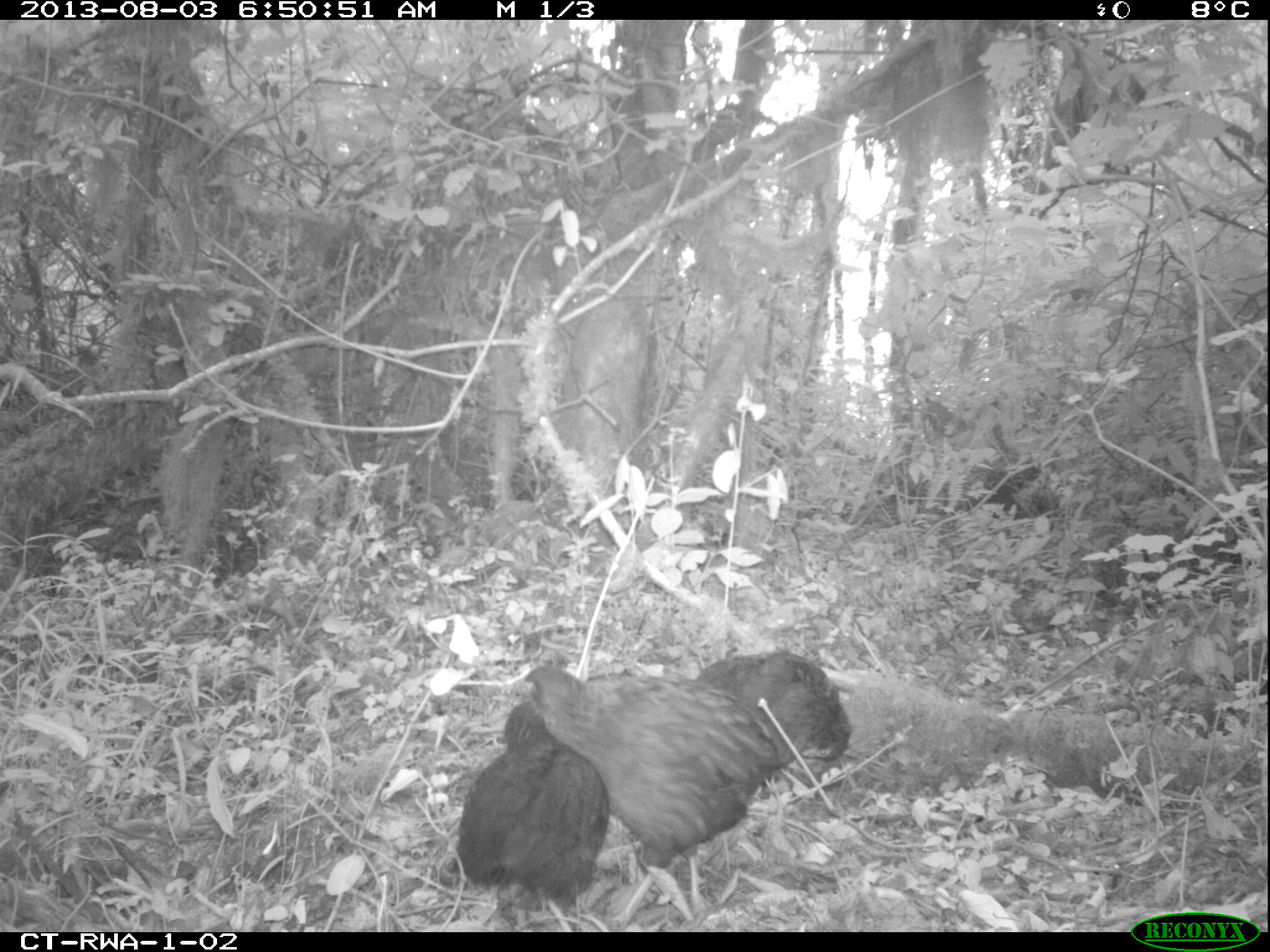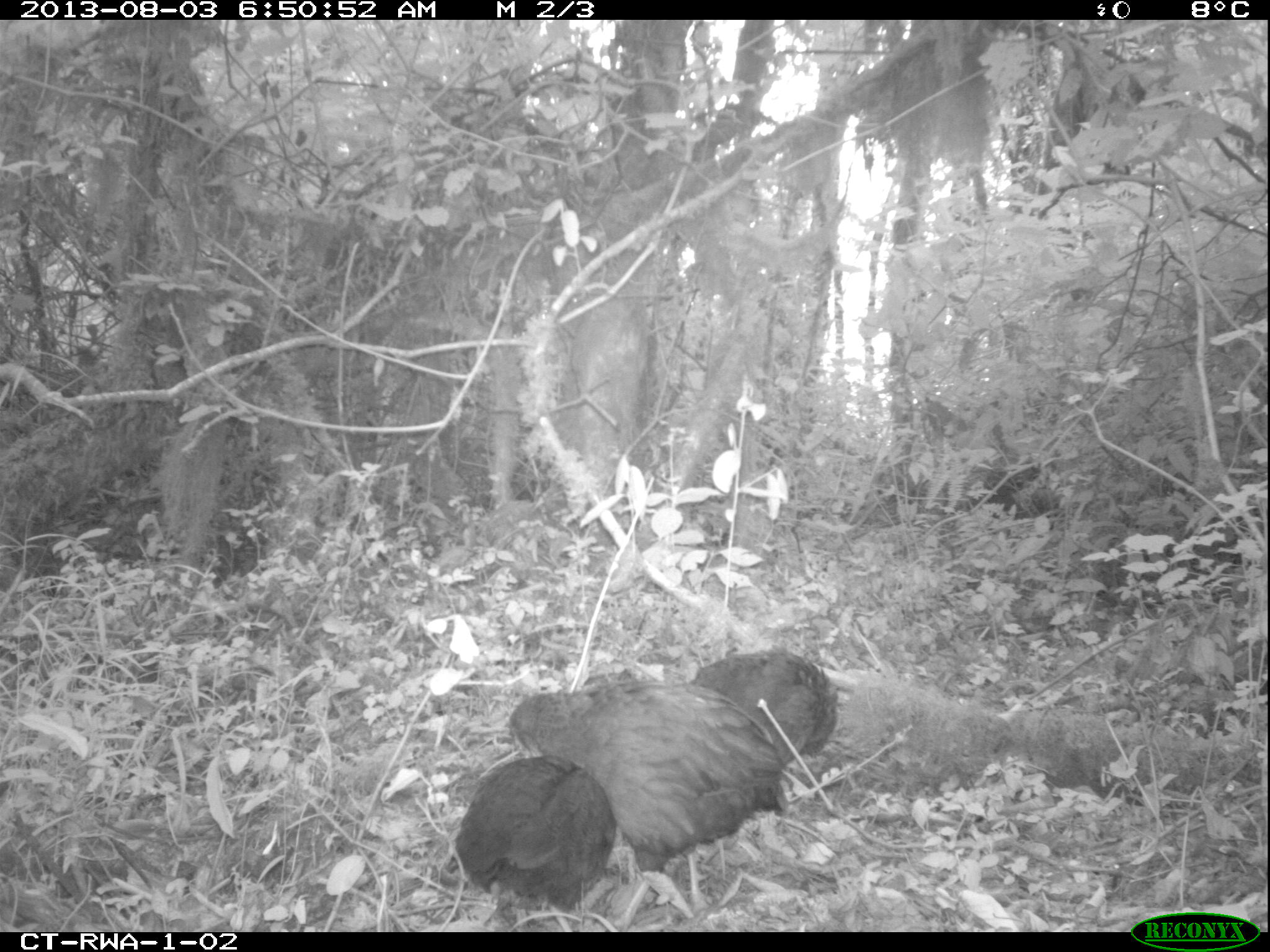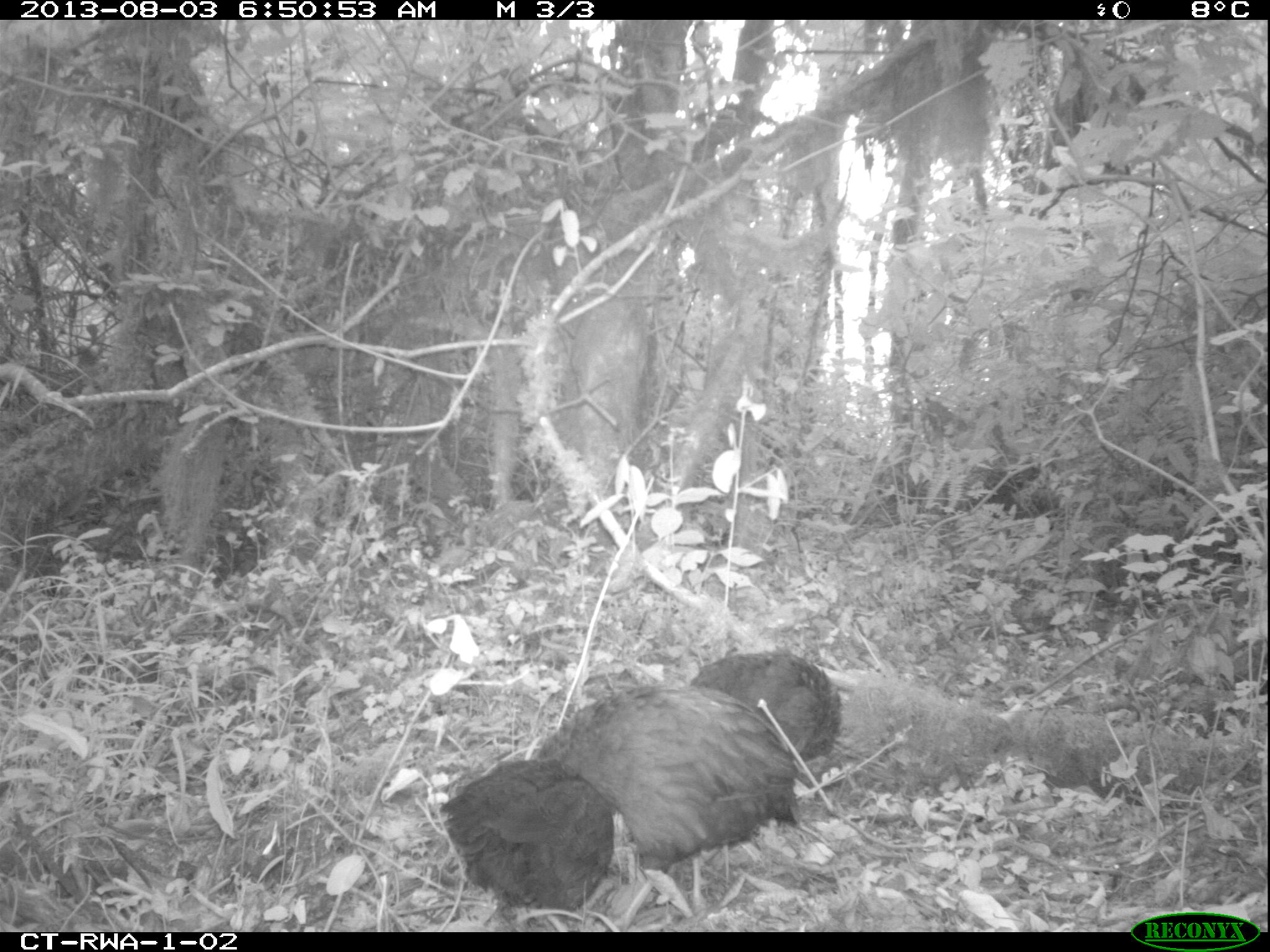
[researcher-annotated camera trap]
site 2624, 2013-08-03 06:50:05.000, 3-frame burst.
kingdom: Animalia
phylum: Chordata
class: Aves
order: Galliformes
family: Phasianidae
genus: Pternistis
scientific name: Pternistis nobilis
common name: handsome francolin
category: francolinus nobilis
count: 3